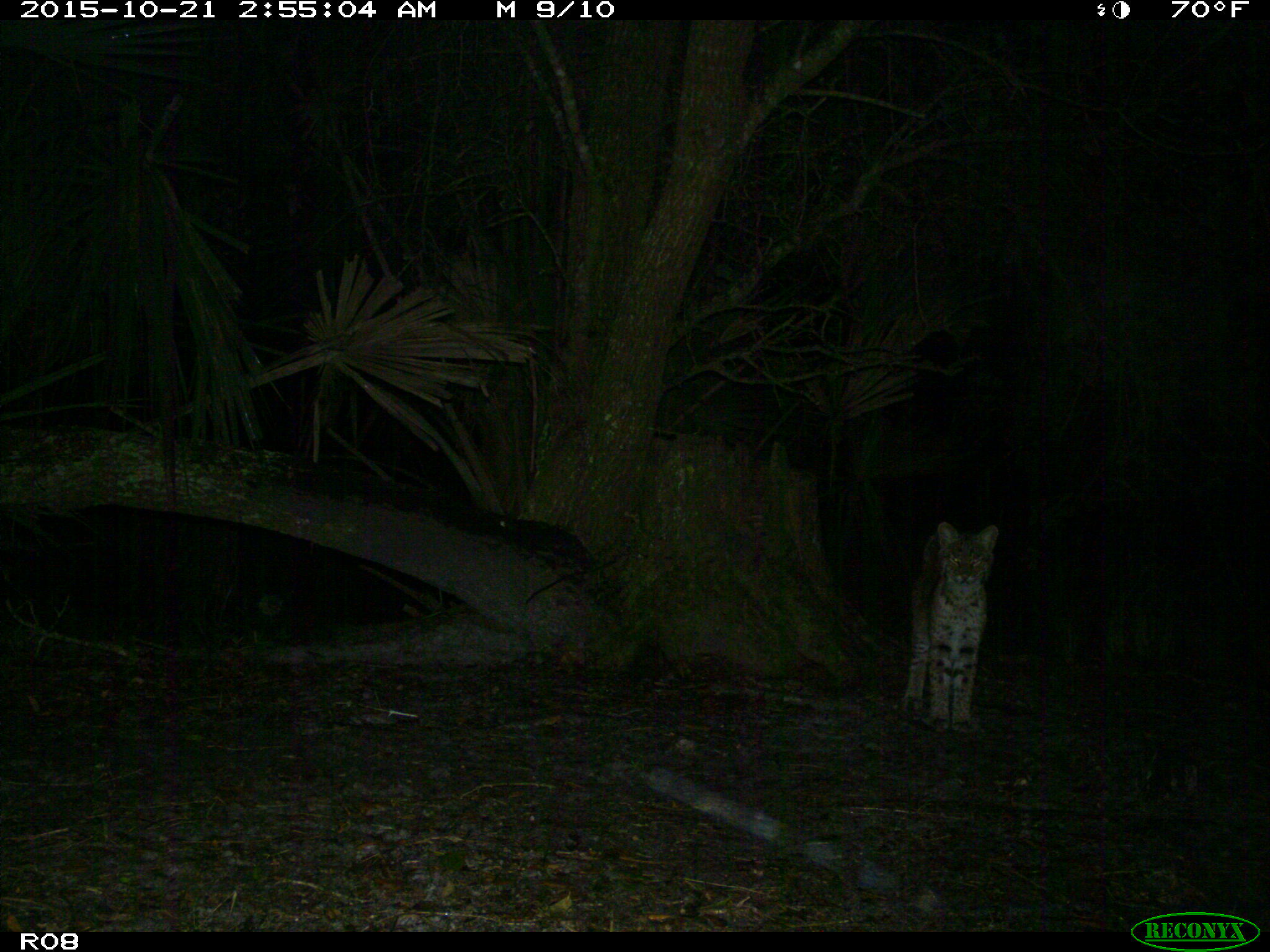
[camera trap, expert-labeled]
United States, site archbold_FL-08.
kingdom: Animalia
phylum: Chordata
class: Mammalia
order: Carnivora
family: Felidae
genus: Lynx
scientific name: Lynx rufus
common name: bobcat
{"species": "Lynx rufus (bobcat)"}